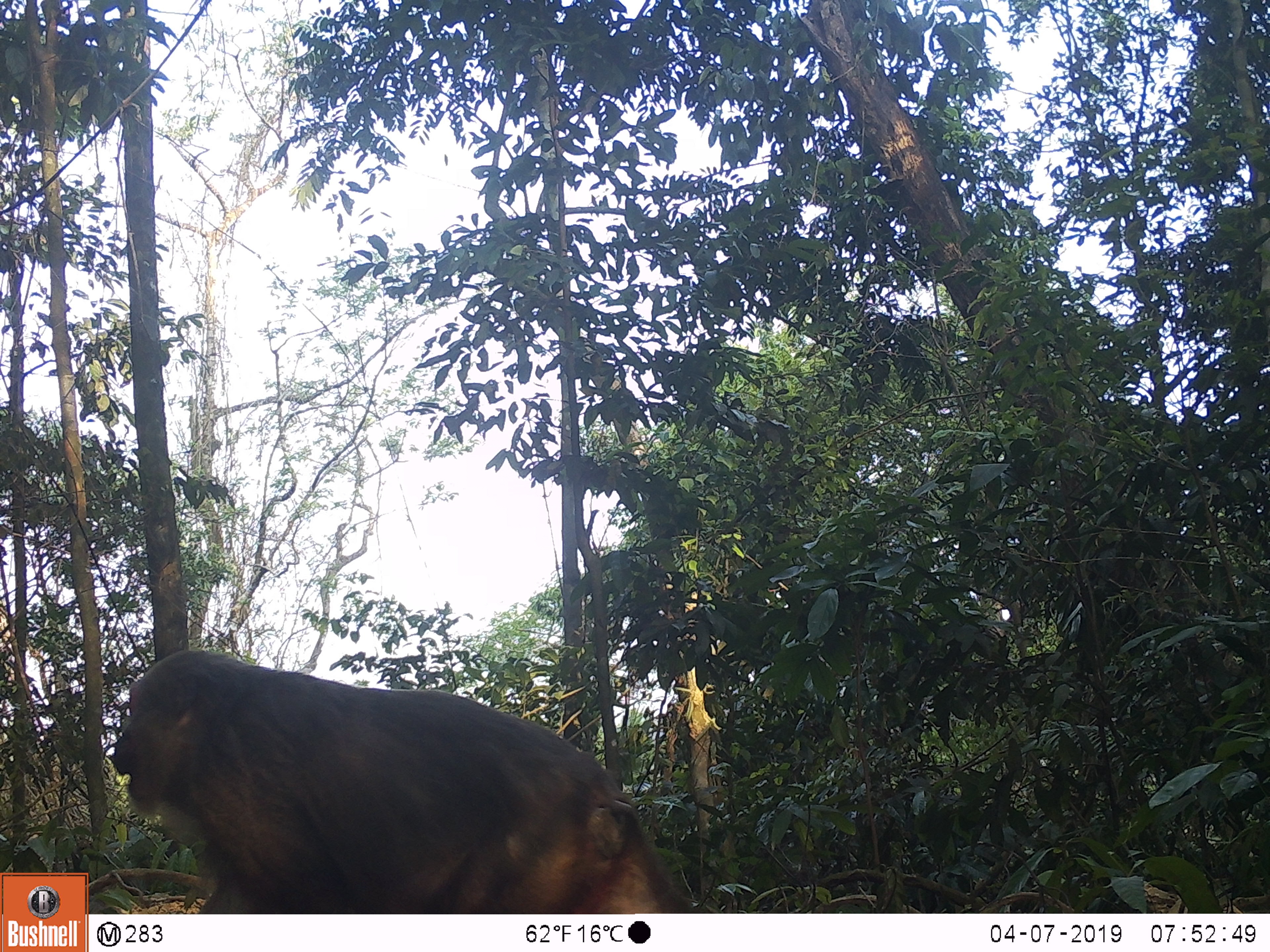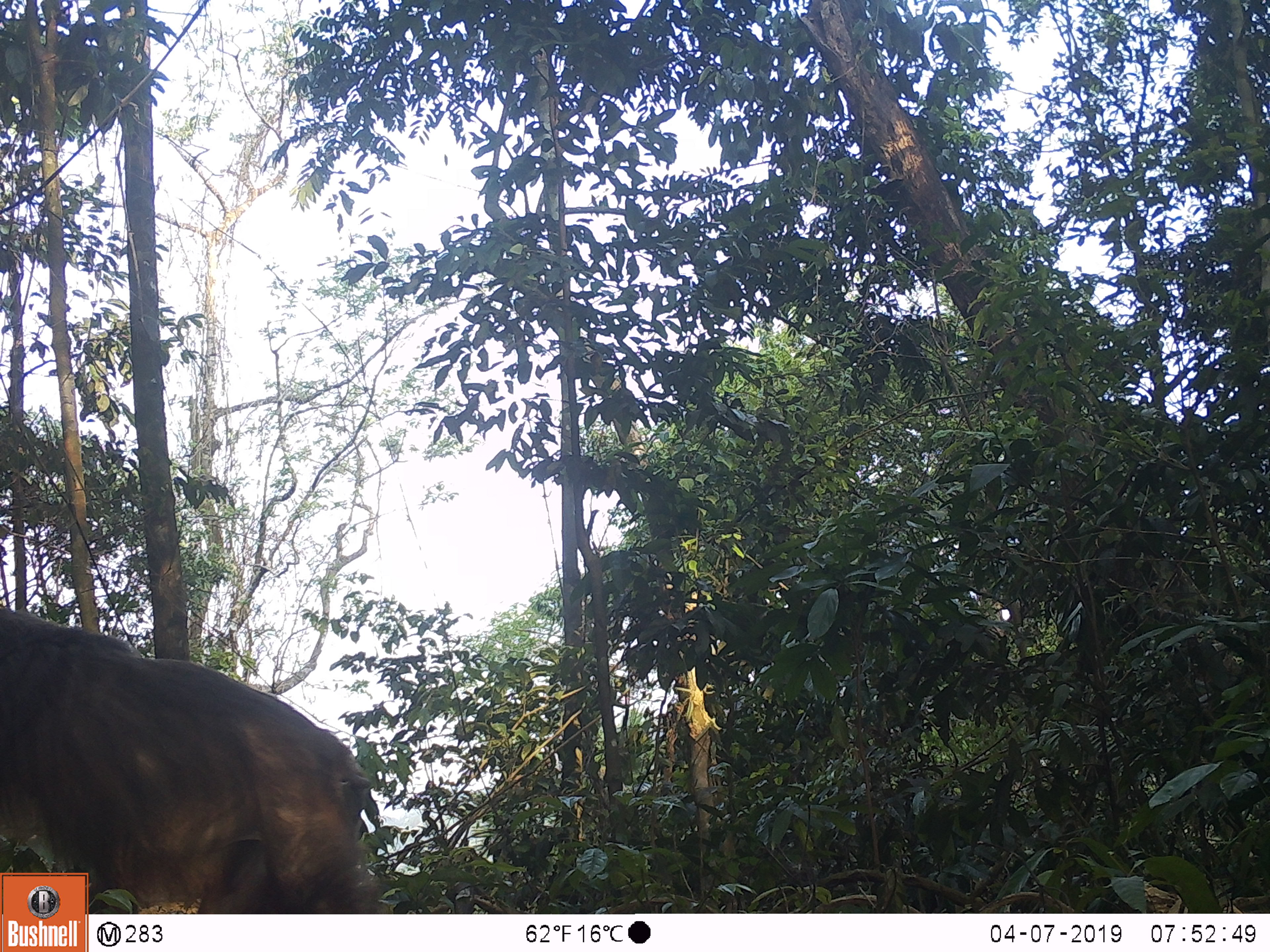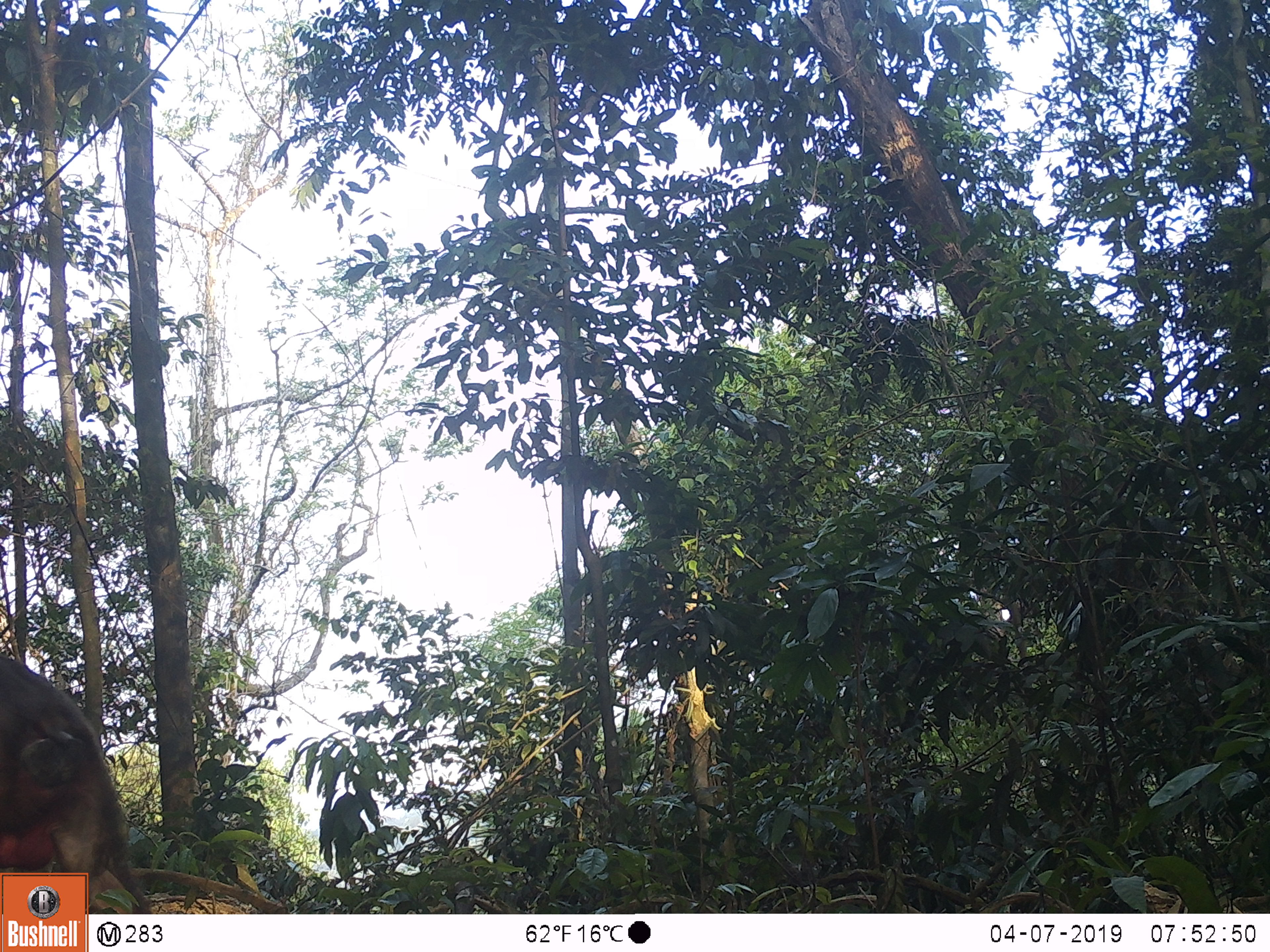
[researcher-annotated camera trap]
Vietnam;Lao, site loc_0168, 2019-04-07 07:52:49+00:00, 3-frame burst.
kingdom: Animalia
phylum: Chordata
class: Mammalia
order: Primates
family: Cercopithecidae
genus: Macaca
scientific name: Macaca arctoides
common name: stump-tailed macaque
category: stump tailed macaque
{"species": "stump tailed macaque (stump-tailed macaque) (Macaca arctoides)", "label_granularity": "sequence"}